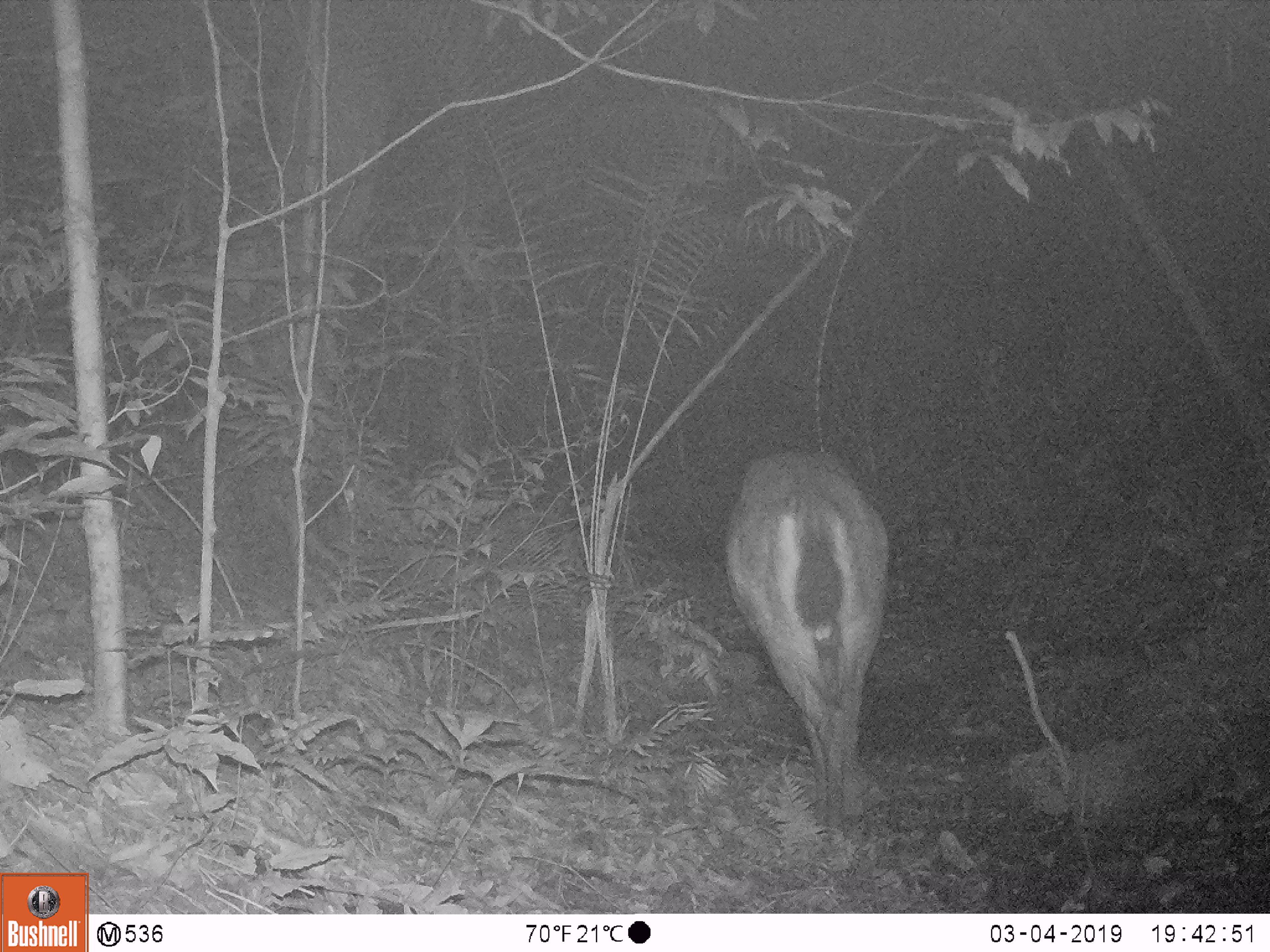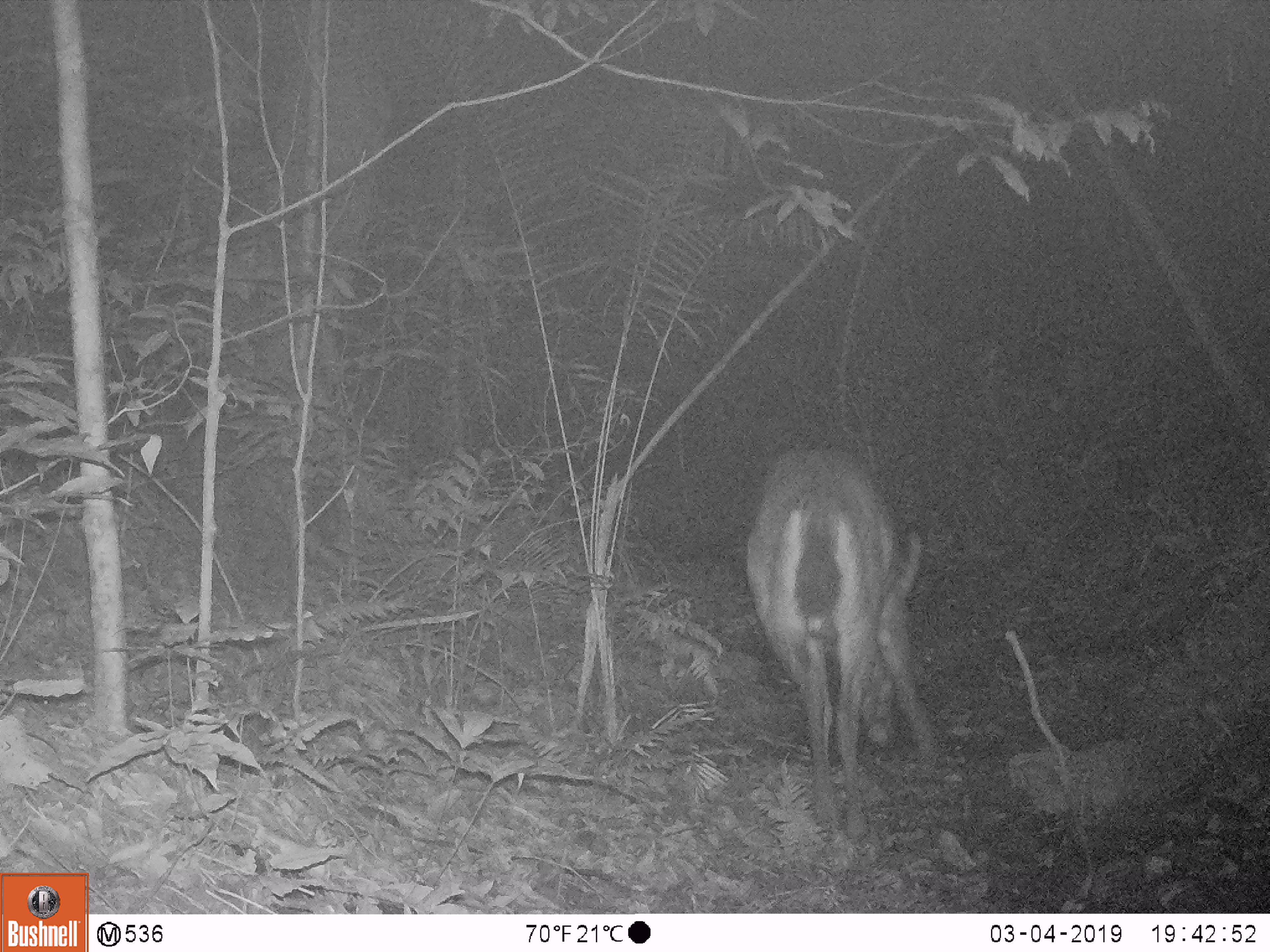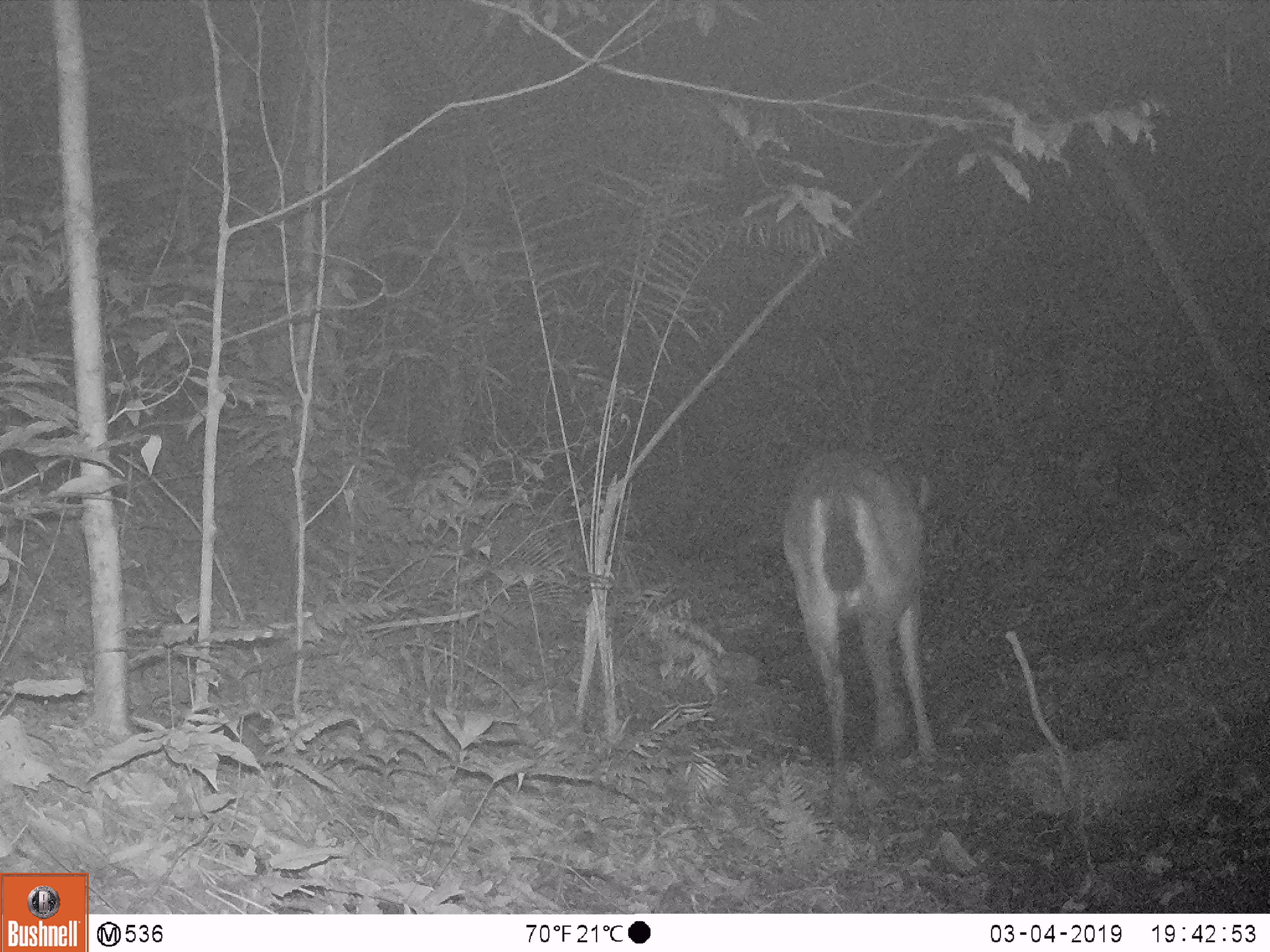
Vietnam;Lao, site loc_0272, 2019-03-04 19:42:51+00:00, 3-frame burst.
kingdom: Animalia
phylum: Chordata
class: Mammalia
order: Artiodactyla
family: Cervidae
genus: Rusa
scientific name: Rusa unicolor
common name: sambar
Sambar (Rusa unicolor). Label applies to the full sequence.